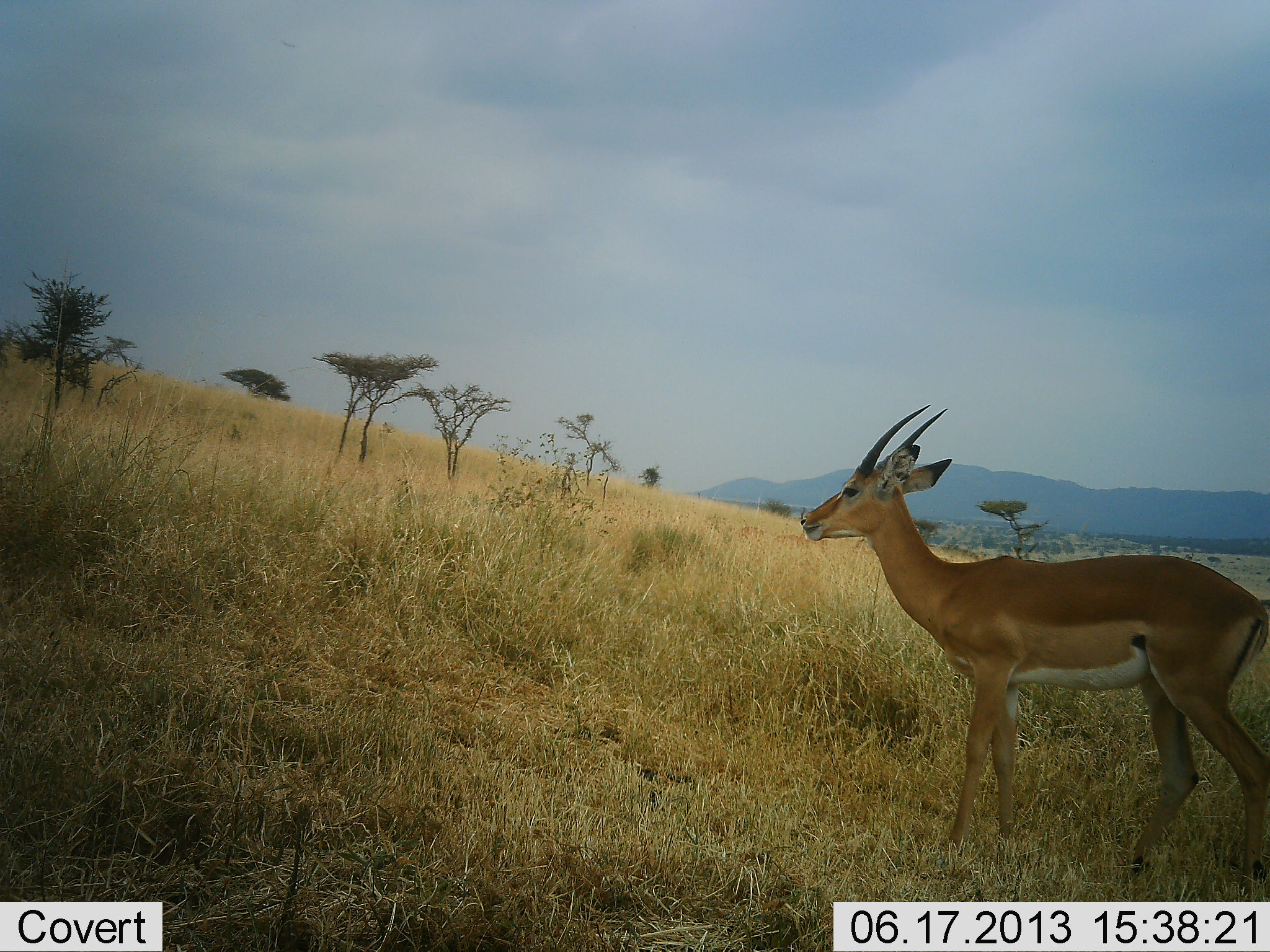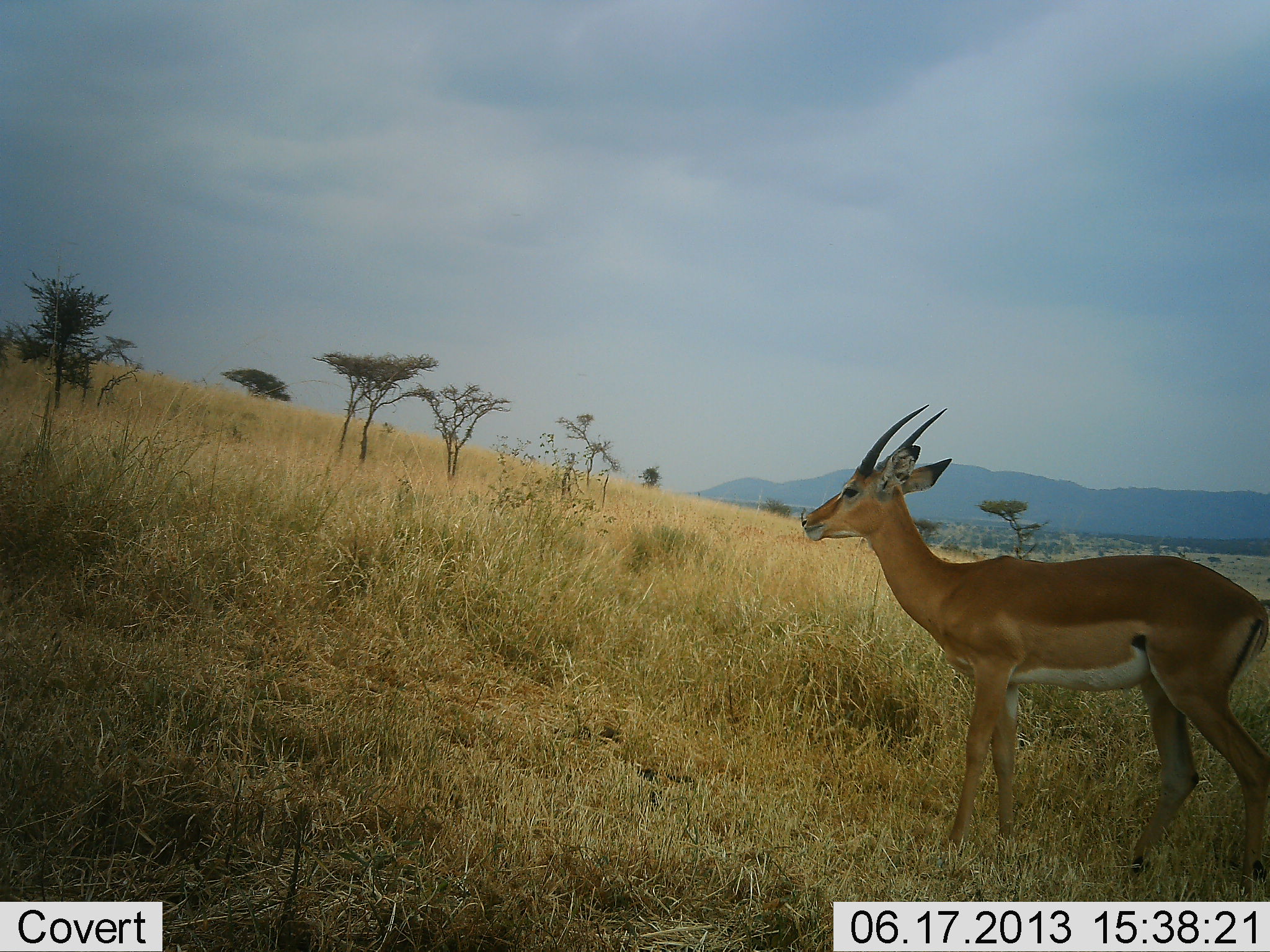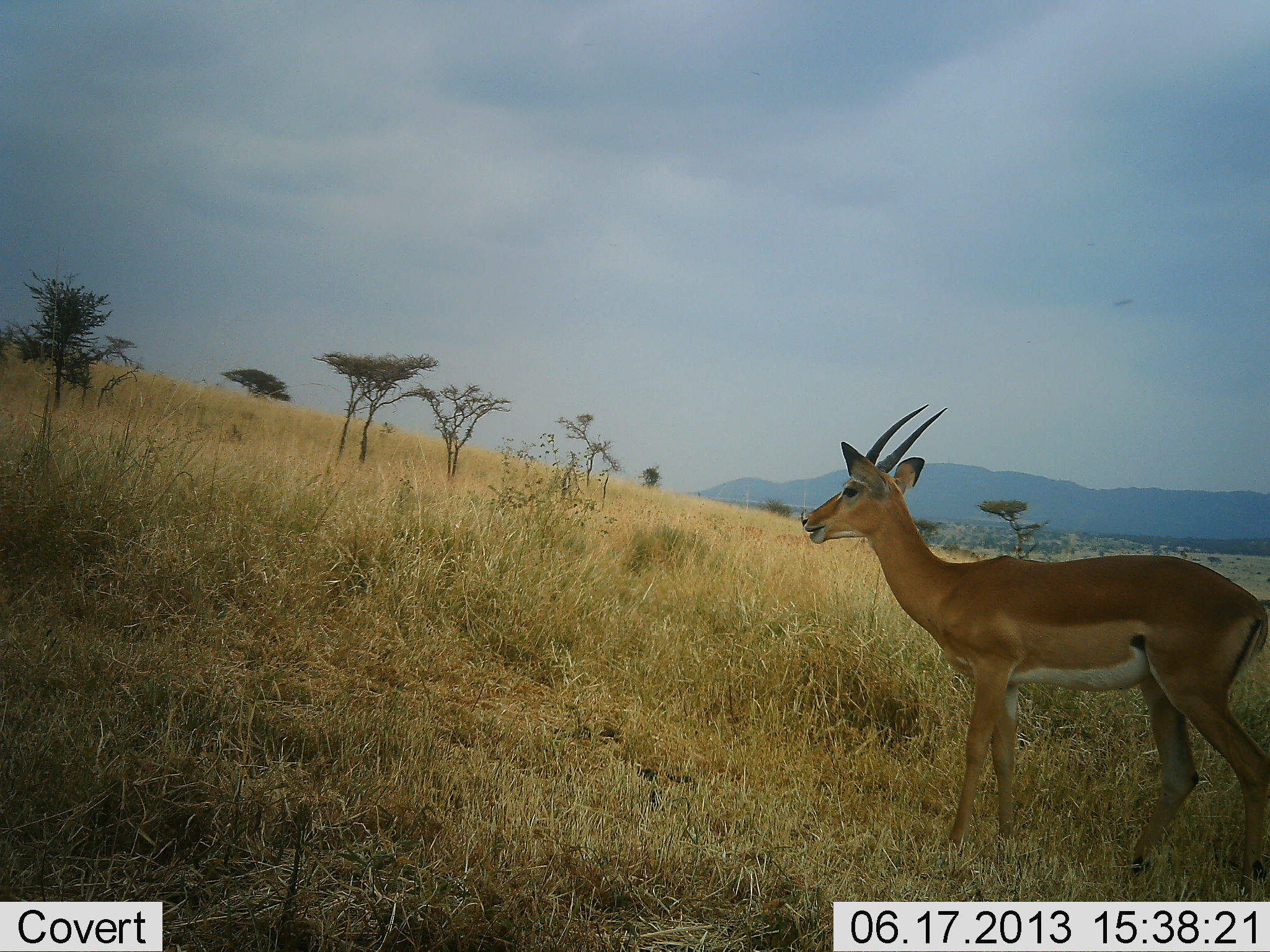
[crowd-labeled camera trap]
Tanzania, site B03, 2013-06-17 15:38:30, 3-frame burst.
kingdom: Animalia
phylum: Chordata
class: Mammalia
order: Artiodactyla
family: Bovidae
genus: Nanger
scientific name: Nanger granti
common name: grant's gazelle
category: gazellegrants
Gazellegrants (grant's gazelle) (Nanger granti), count 1. Behavior (volunteer vote fractions): standing 72%, resting 0%, moving 33%, interacting 0%. Young present (vote fraction): 0%. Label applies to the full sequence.